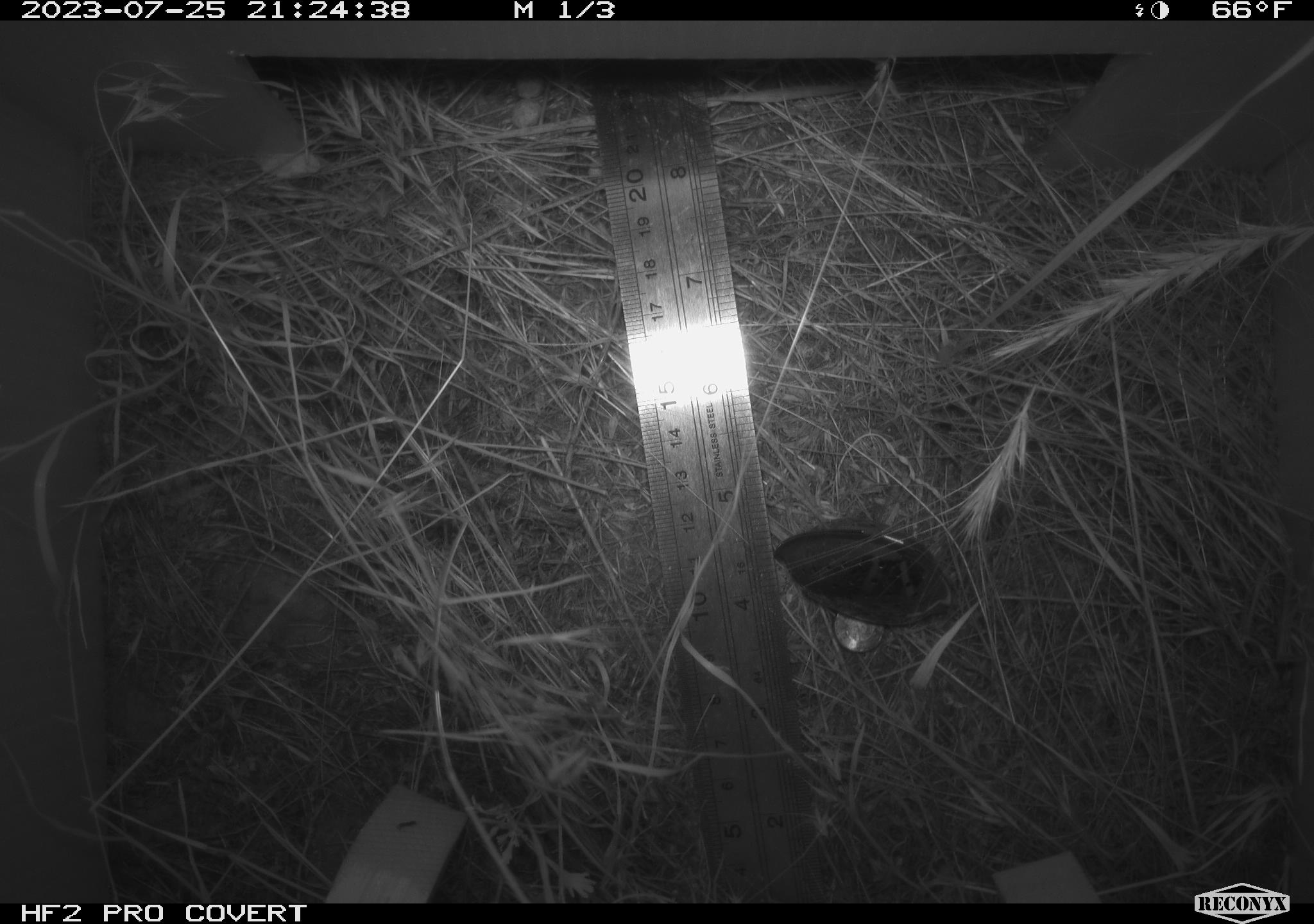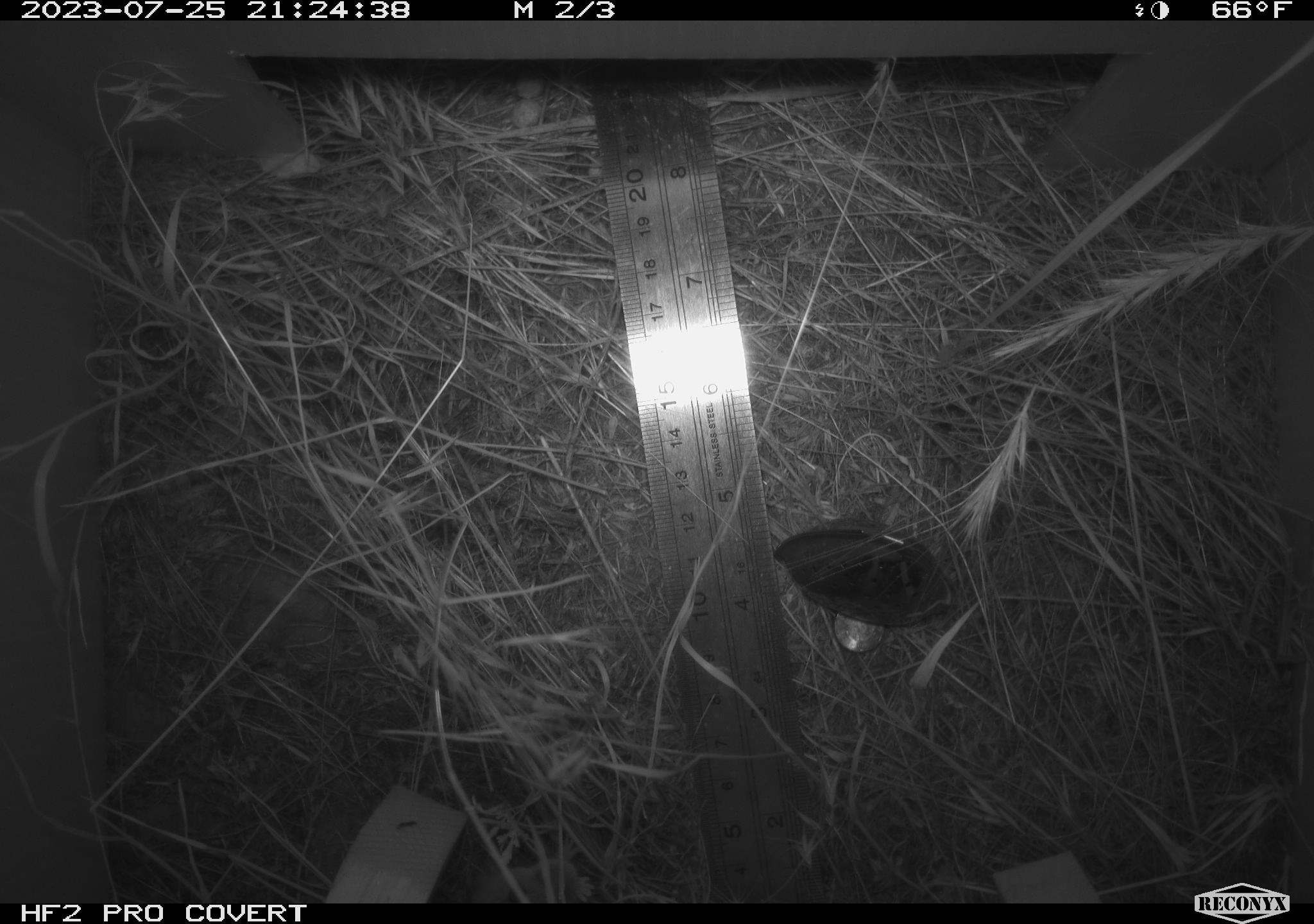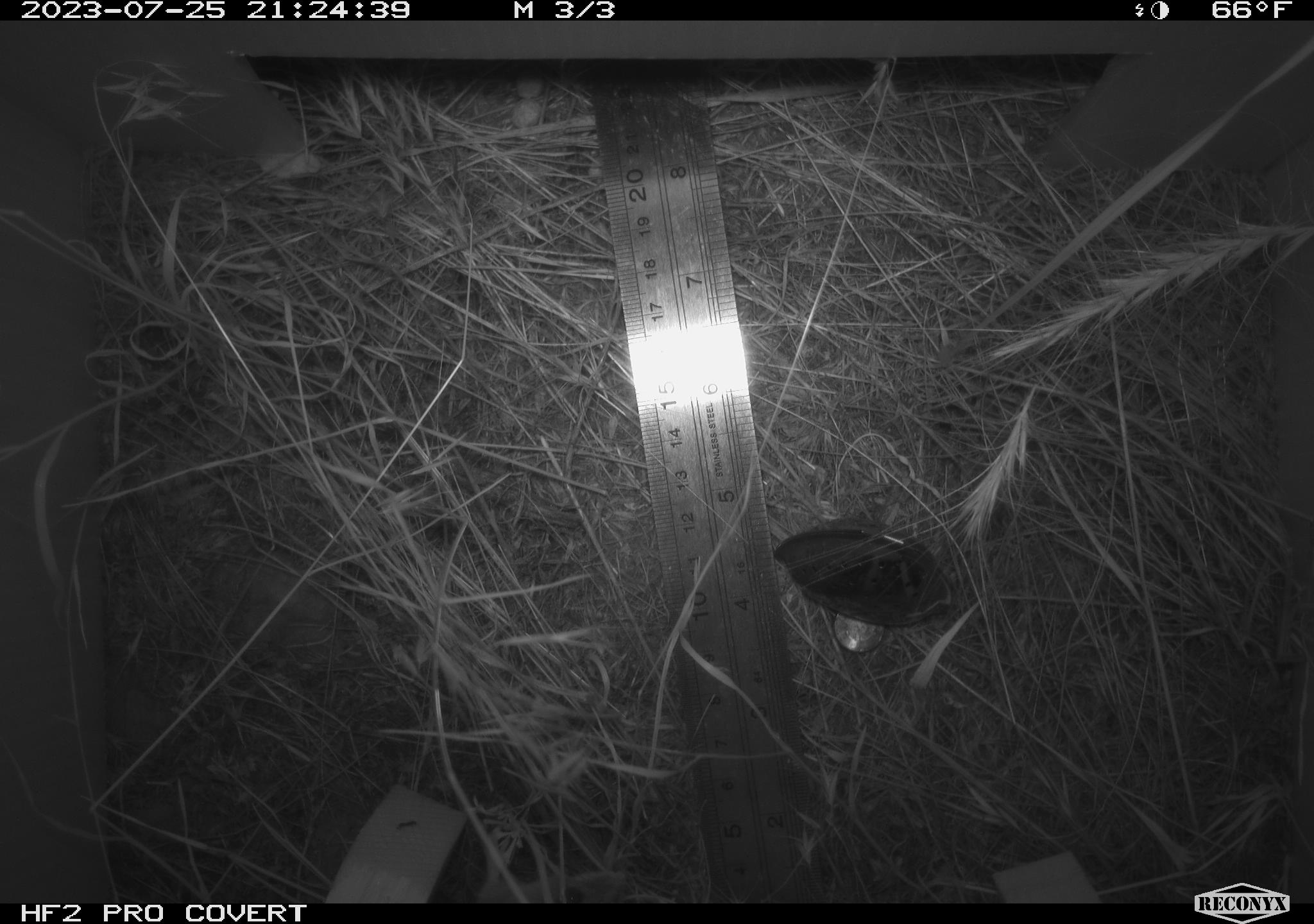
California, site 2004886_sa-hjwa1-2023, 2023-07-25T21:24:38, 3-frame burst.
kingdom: Animalia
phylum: Chordata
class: Mammalia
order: Rodentia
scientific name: Rodentia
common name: mouse species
Mouse species (Rodentia).